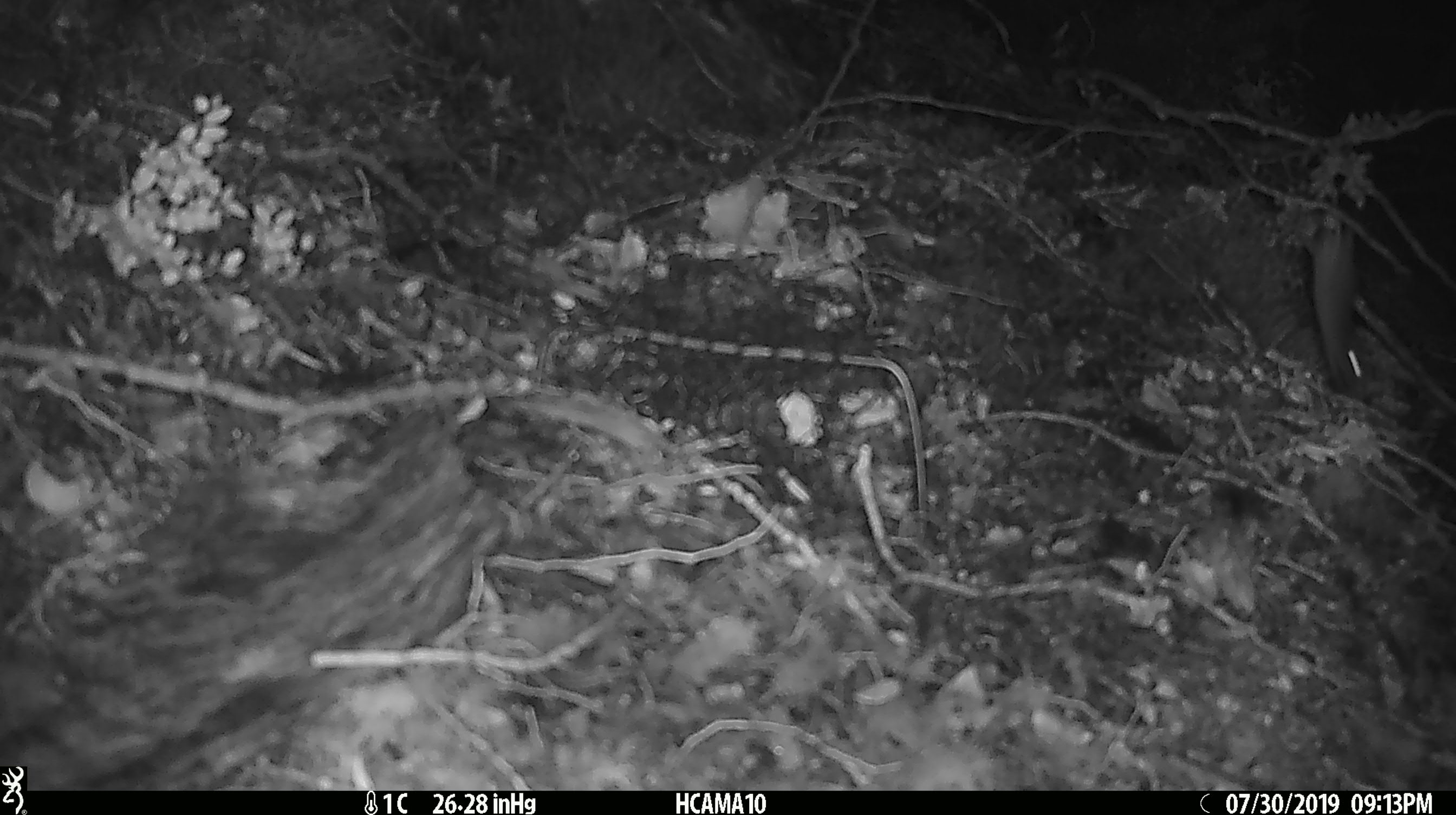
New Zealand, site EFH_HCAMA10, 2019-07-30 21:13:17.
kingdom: Animalia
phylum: Chordata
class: Mammalia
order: Rodentia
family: Muridae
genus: Mus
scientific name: Mus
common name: mouse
Mouse (Mus).